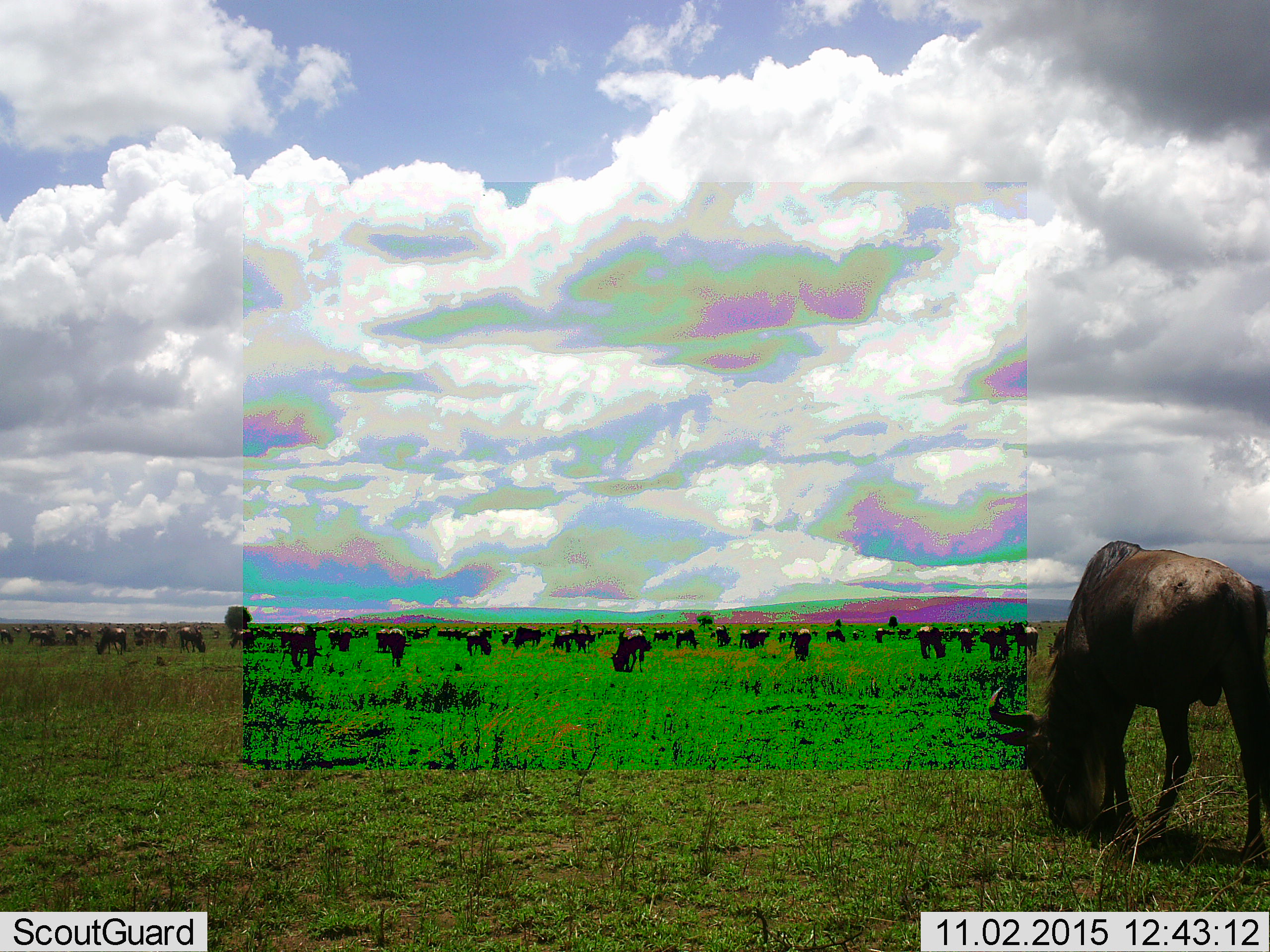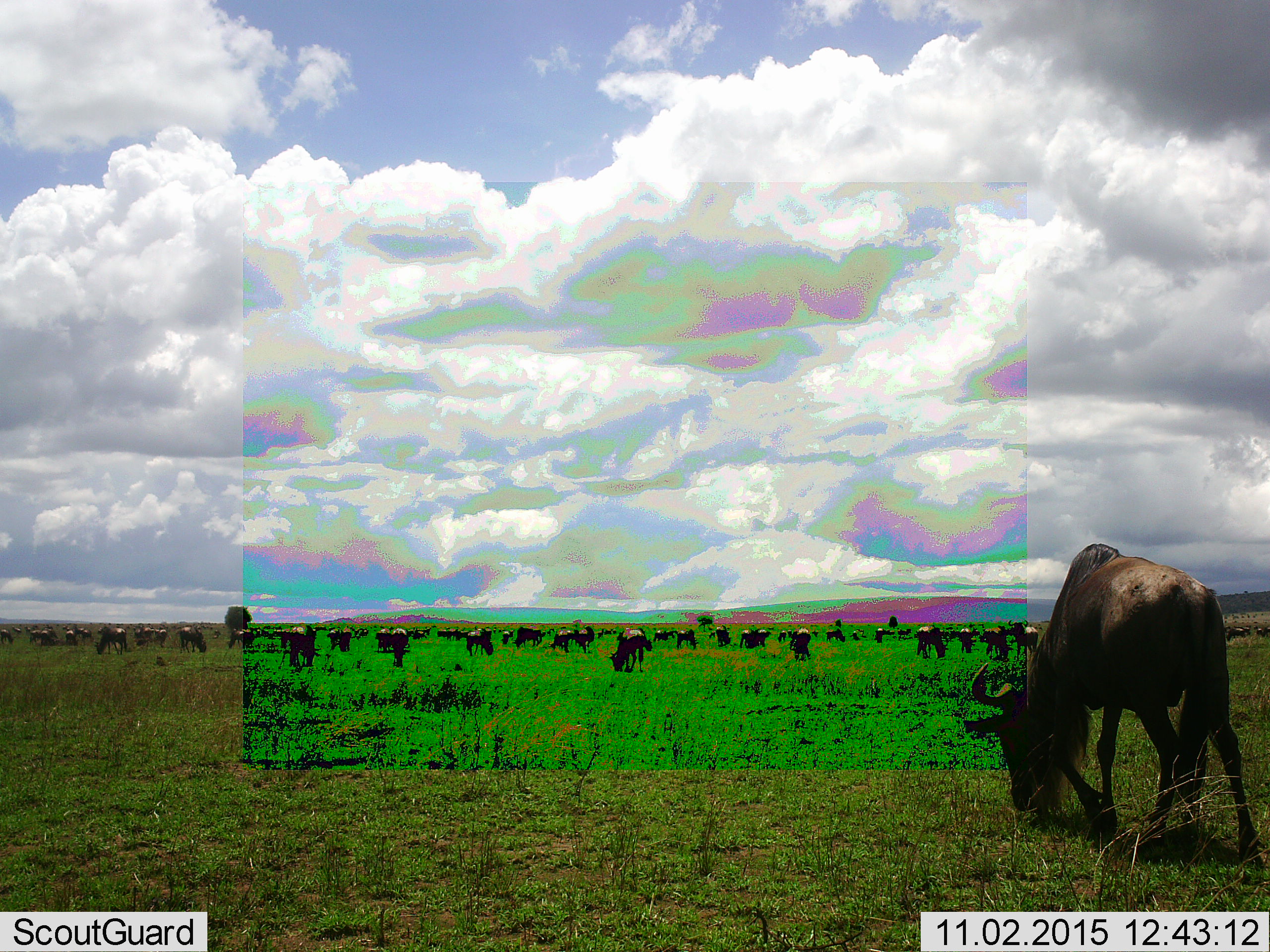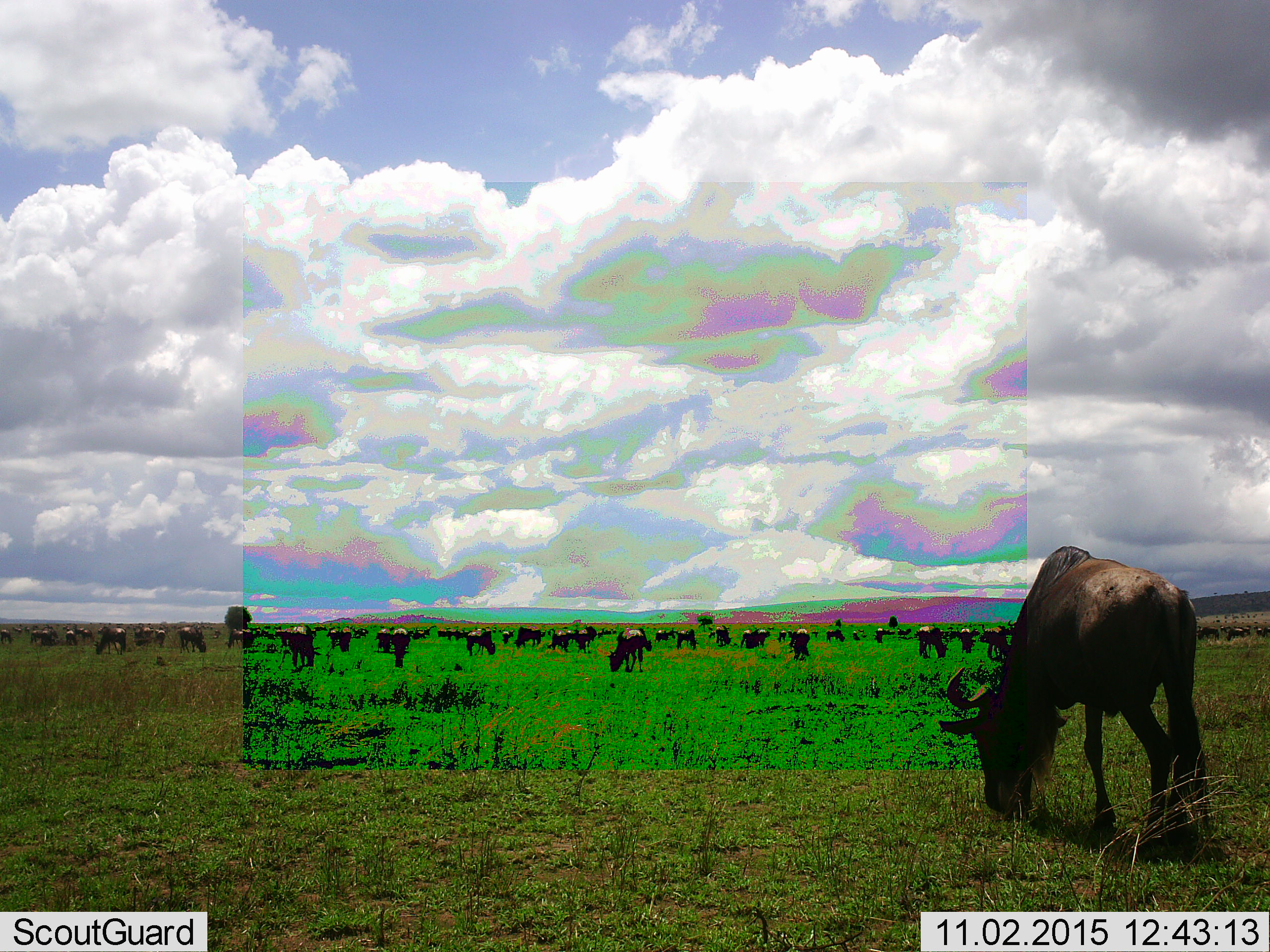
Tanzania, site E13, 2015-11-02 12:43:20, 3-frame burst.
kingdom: Animalia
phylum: Chordata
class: Mammalia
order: Artiodactyla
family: Bovidae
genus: Connochaetes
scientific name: Connochaetes taurinus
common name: blue wildebeest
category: wildebeest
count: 51+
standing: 64%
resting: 14%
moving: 36%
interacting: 7%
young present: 14%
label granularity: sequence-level